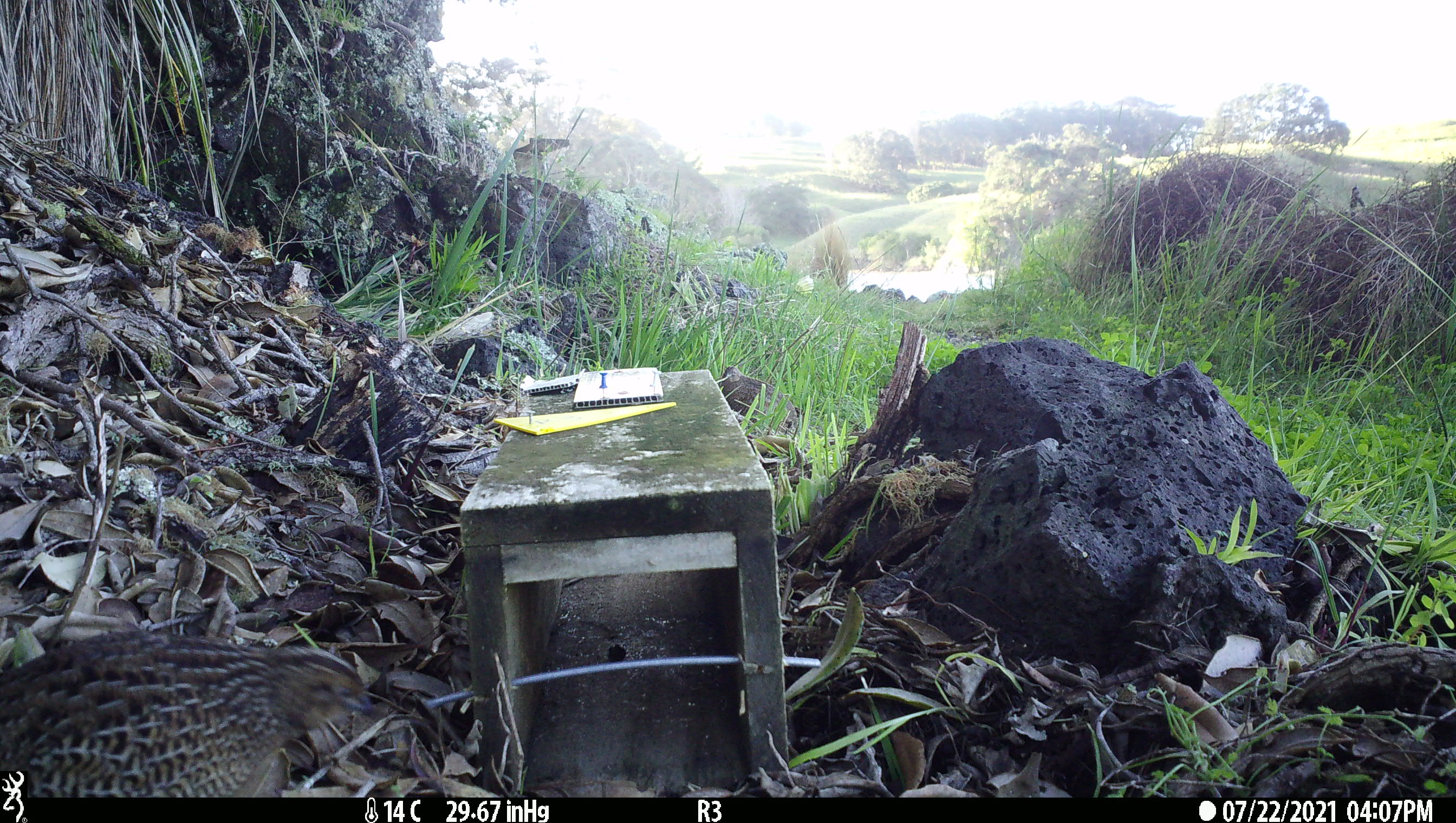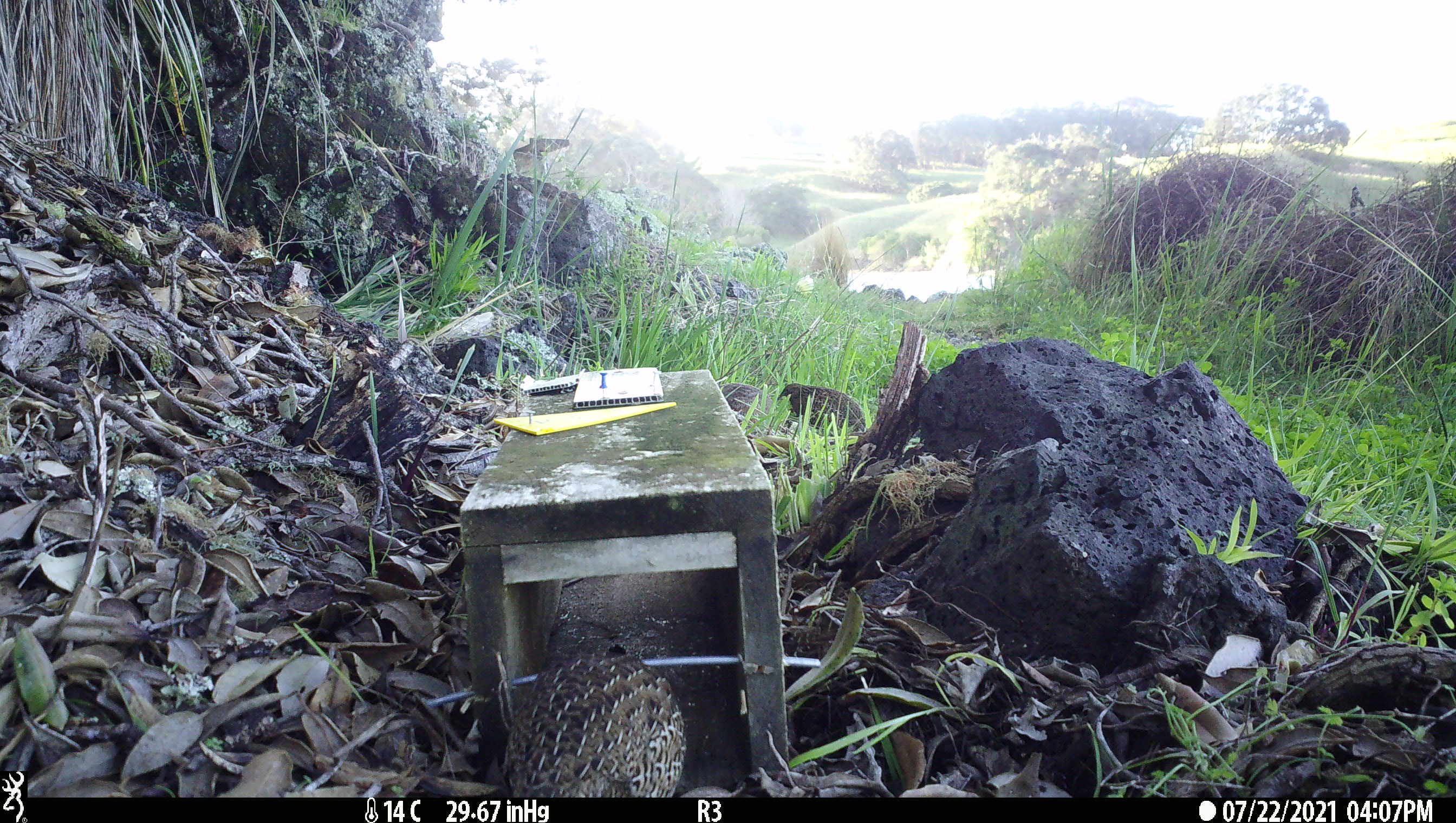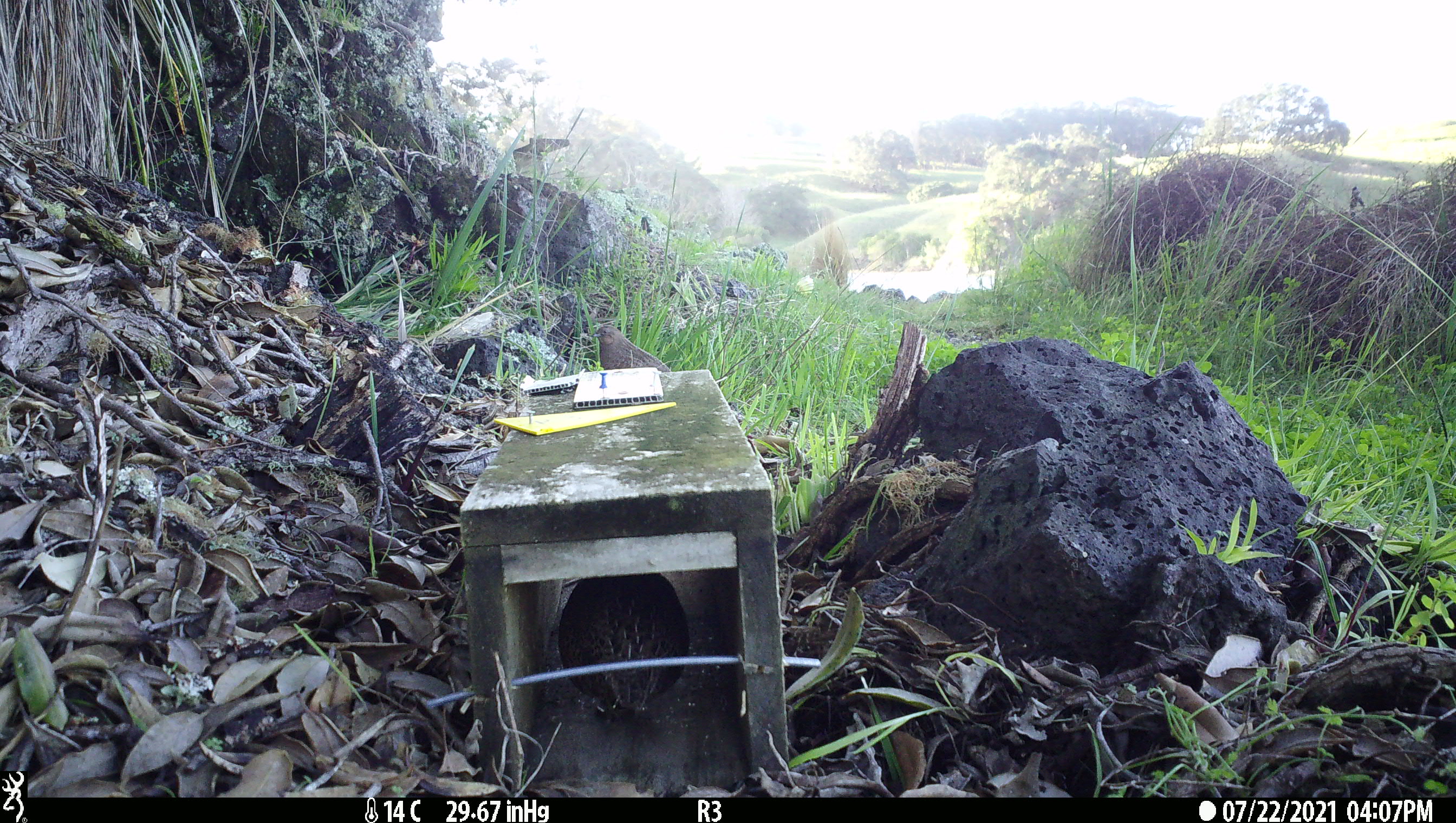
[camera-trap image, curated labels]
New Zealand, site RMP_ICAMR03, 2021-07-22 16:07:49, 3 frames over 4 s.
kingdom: Animalia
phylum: Chordata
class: Aves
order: Galliformes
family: Phasianidae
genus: Synoicus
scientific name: Synoicus ypsilophorus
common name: brown quail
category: quail brown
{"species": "quail brown (brown quail) (Synoicus ypsilophorus)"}